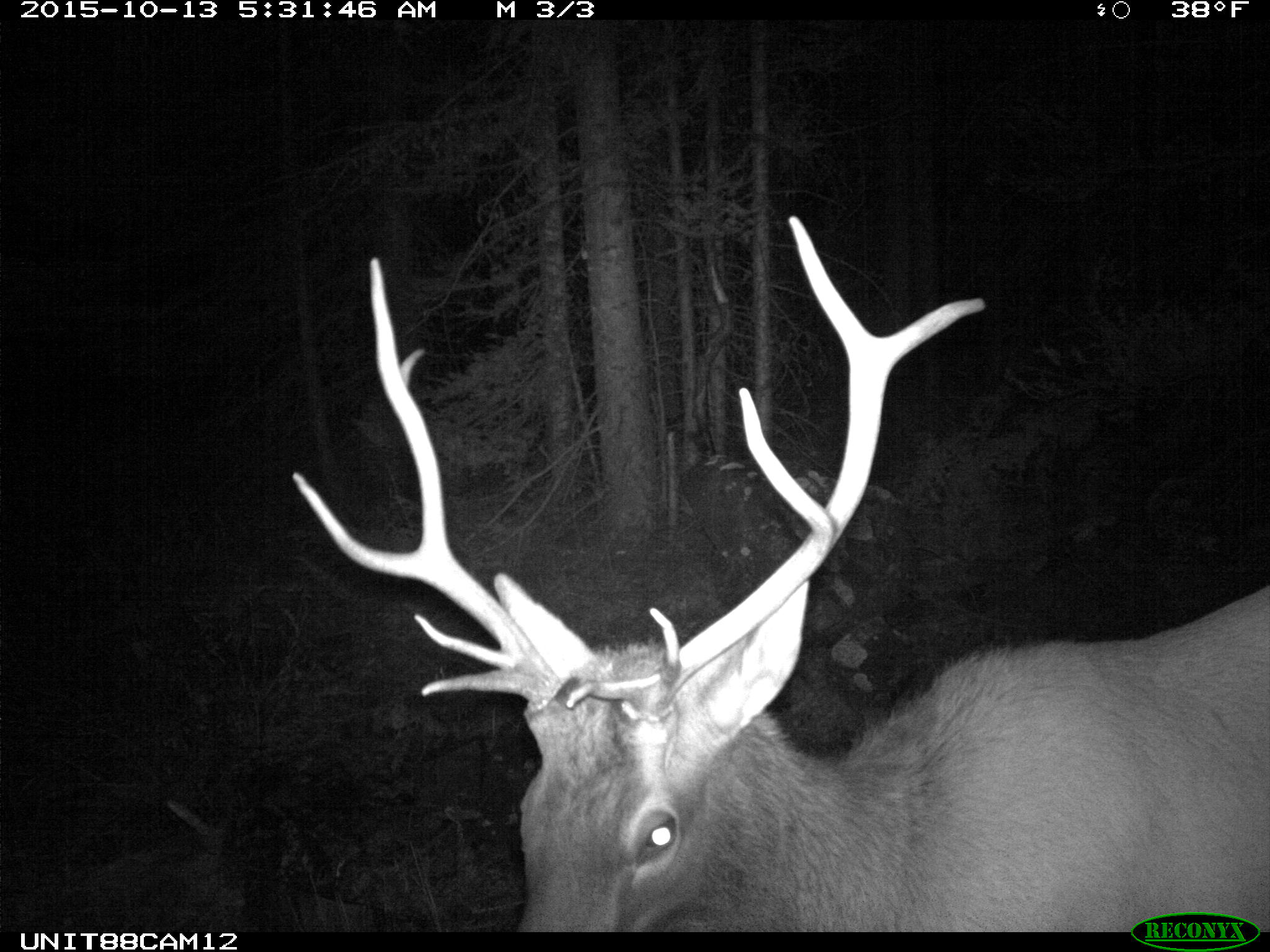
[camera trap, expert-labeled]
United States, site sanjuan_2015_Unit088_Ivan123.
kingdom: Animalia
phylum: Chordata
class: Mammalia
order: Artiodactyla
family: Cervidae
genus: Cervus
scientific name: Cervus elaphus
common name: red deer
Cervus elaphus (red deer).